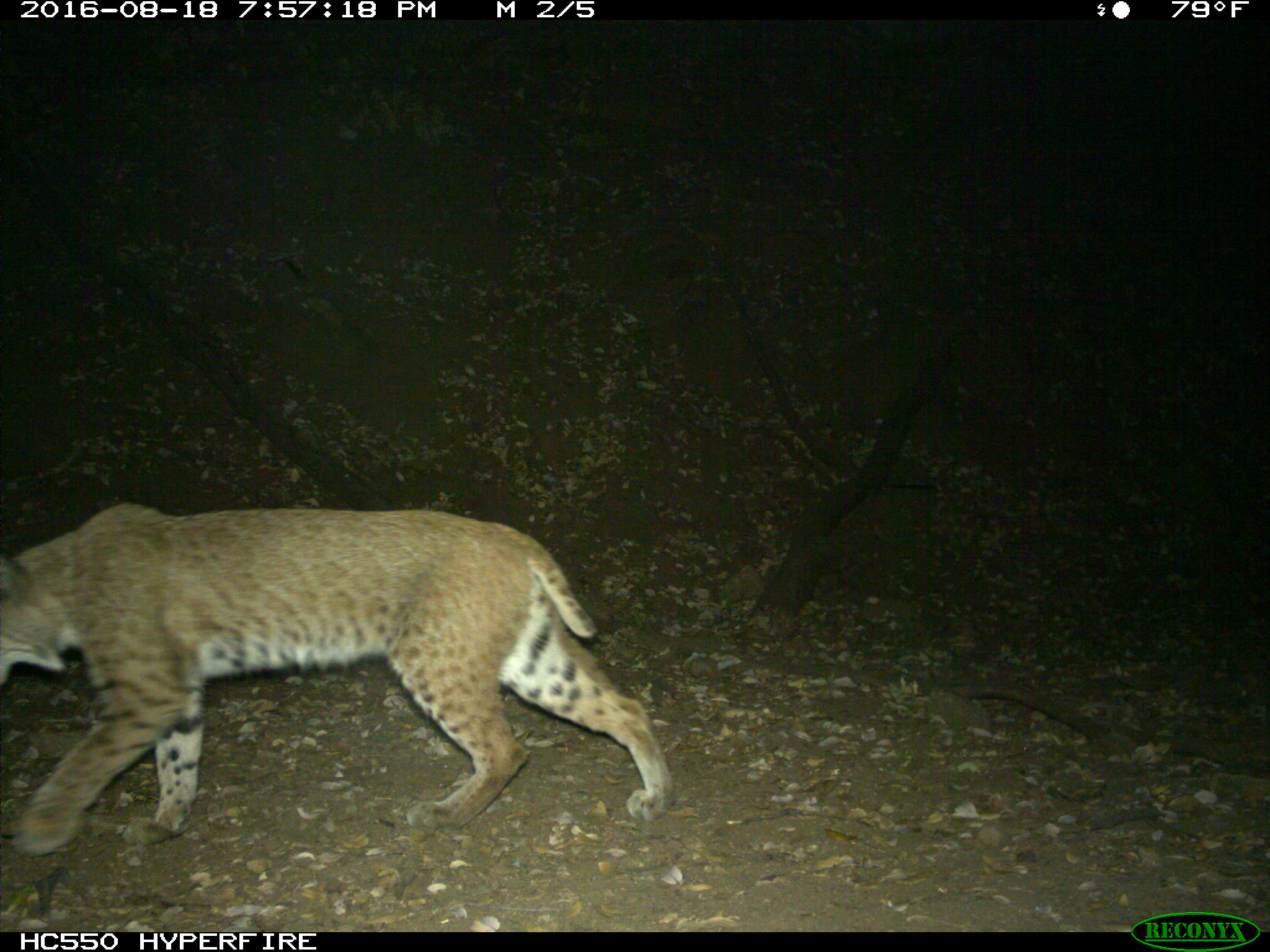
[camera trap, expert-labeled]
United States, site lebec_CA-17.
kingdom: Animalia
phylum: Chordata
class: Mammalia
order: Carnivora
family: Felidae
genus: Lynx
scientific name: Lynx rufus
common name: bobcat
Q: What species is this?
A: Lynx rufus (bobcat).